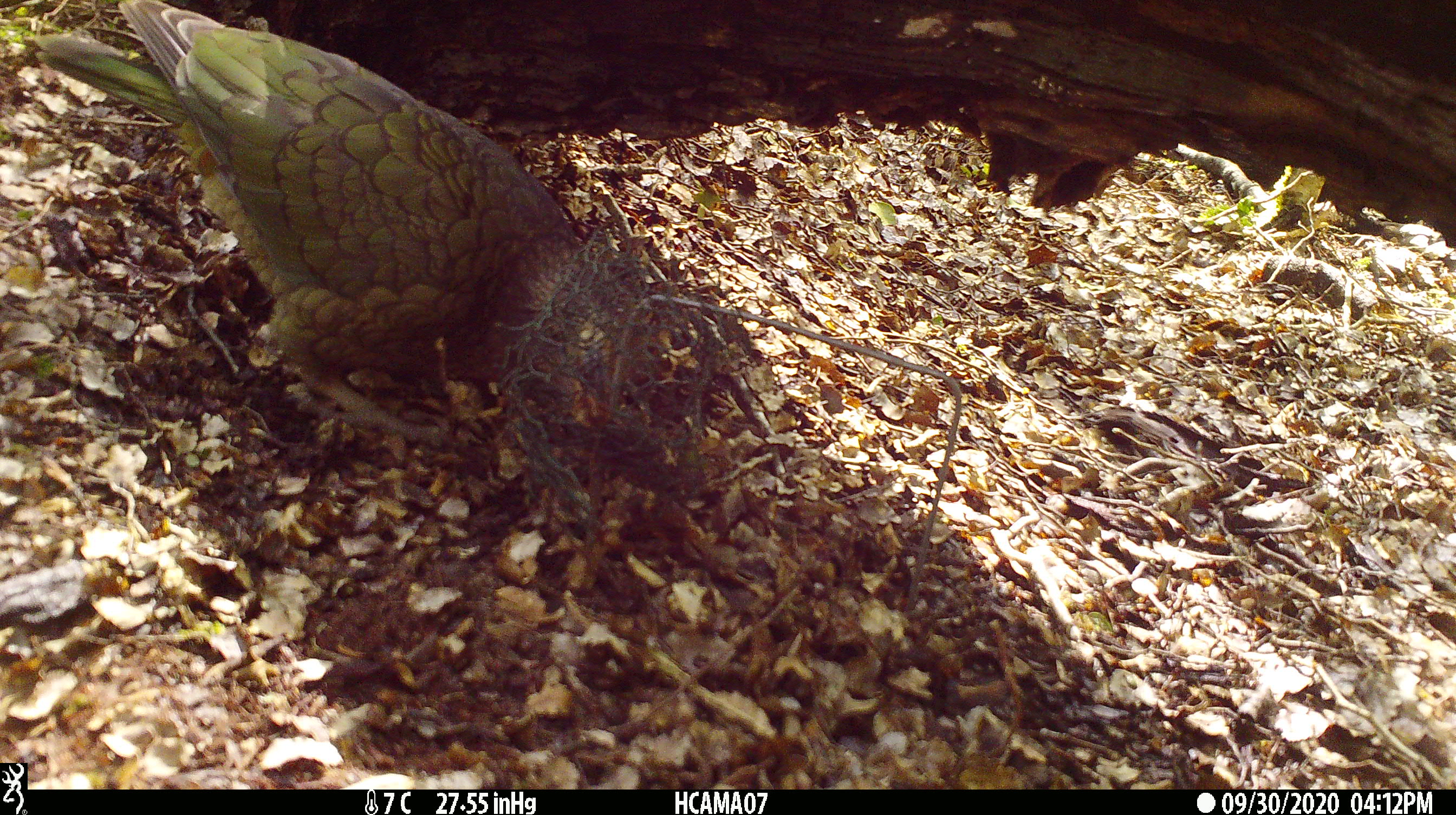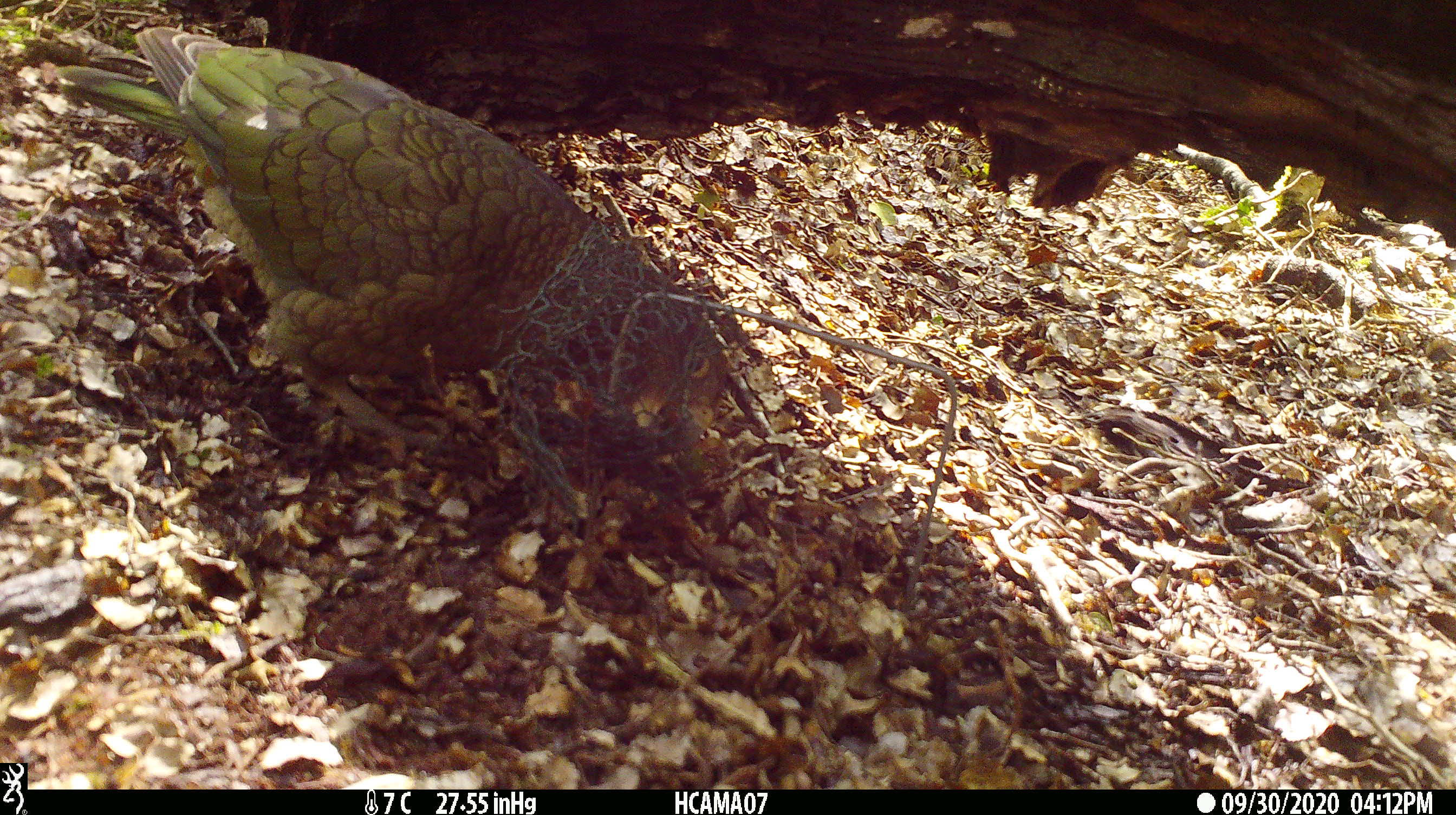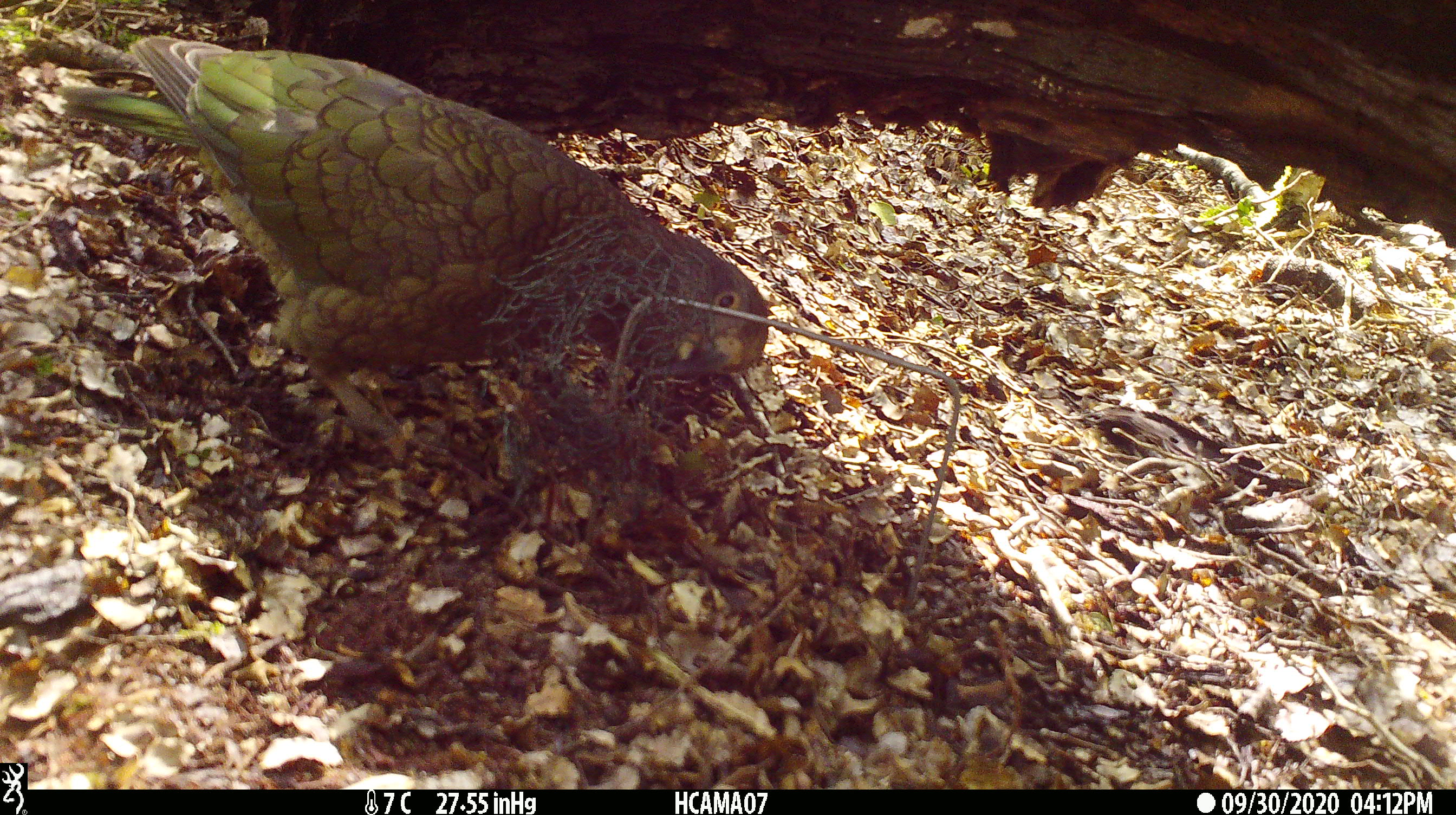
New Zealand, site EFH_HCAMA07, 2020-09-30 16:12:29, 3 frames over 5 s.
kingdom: Animalia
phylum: Chordata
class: Aves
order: Psittaciformes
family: Strigopidae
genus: Nestor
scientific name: Nestor notabilis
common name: kea